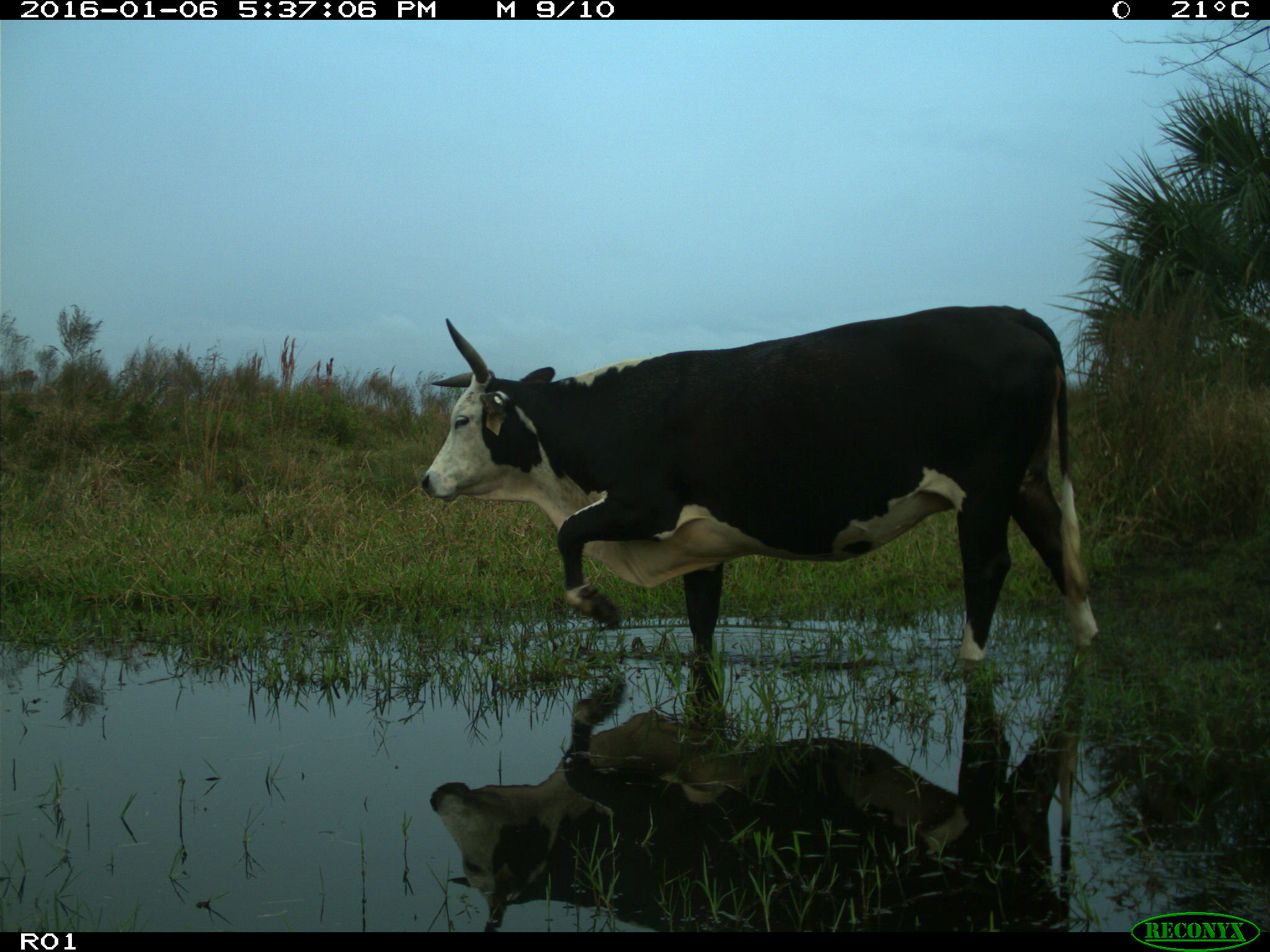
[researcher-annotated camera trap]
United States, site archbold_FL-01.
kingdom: Animalia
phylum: Chordata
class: Mammalia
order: Artiodactyla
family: Bovidae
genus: Bos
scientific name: Bos taurus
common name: domestic cow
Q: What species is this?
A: Bos taurus (domestic cow).